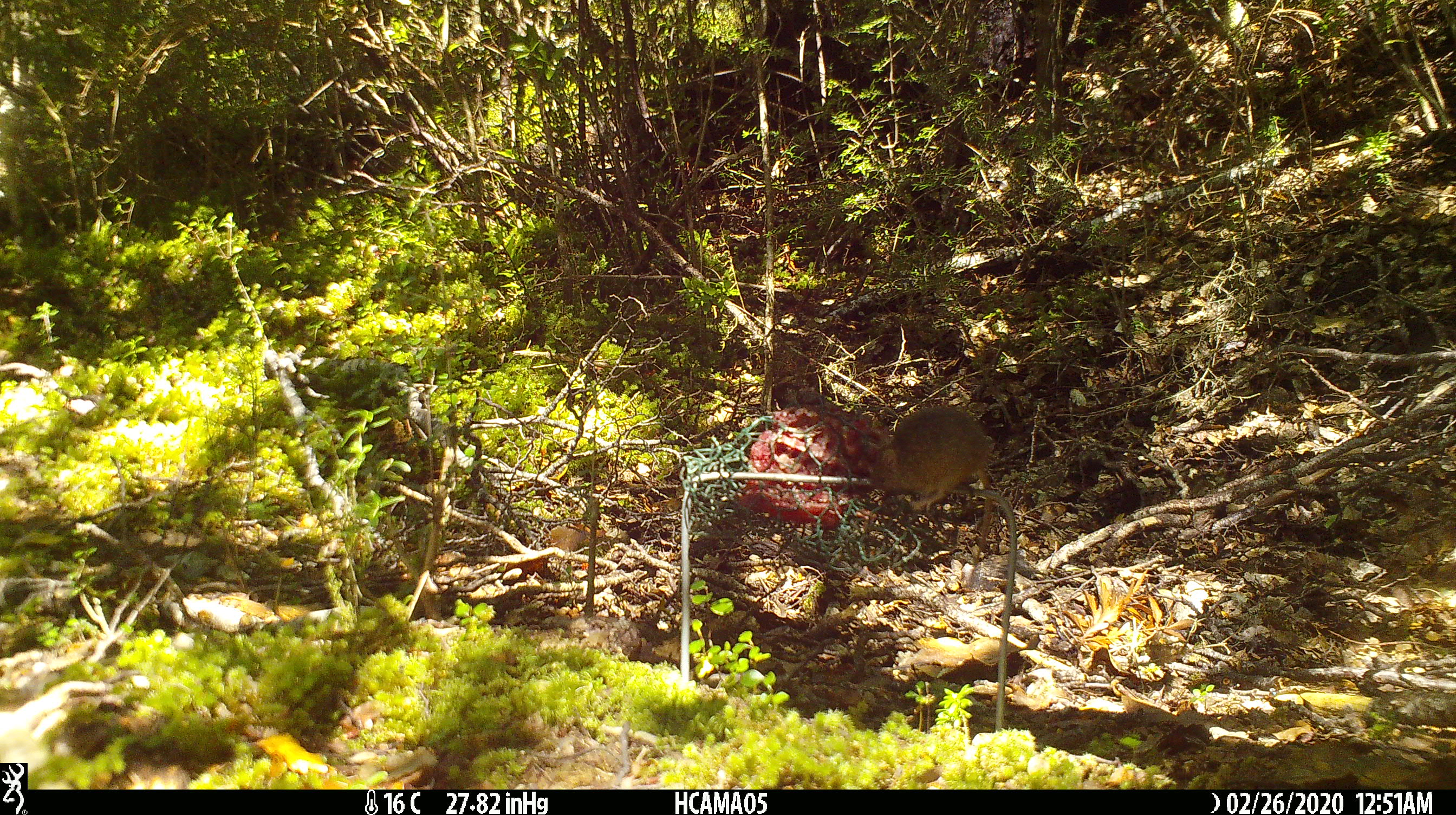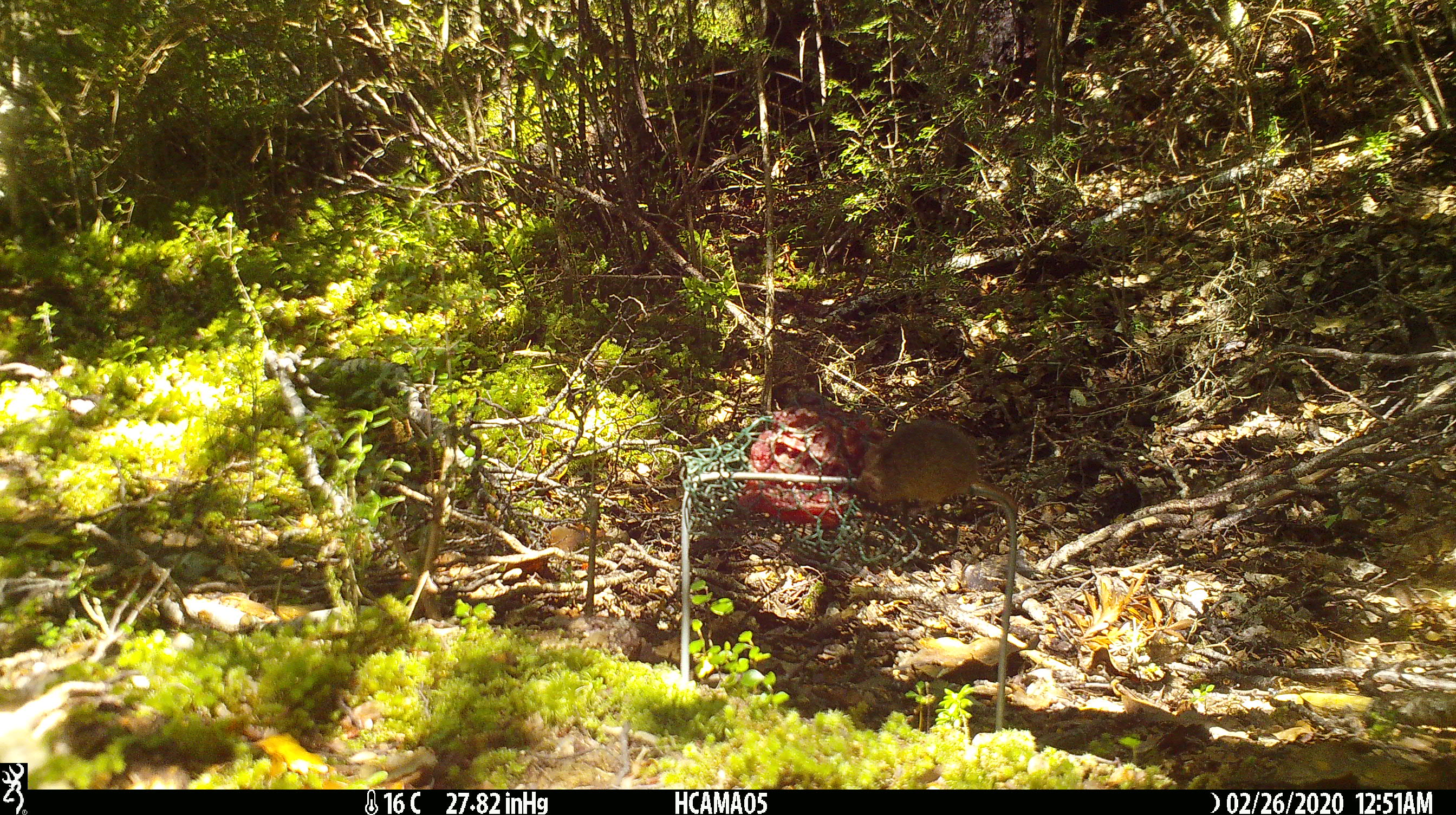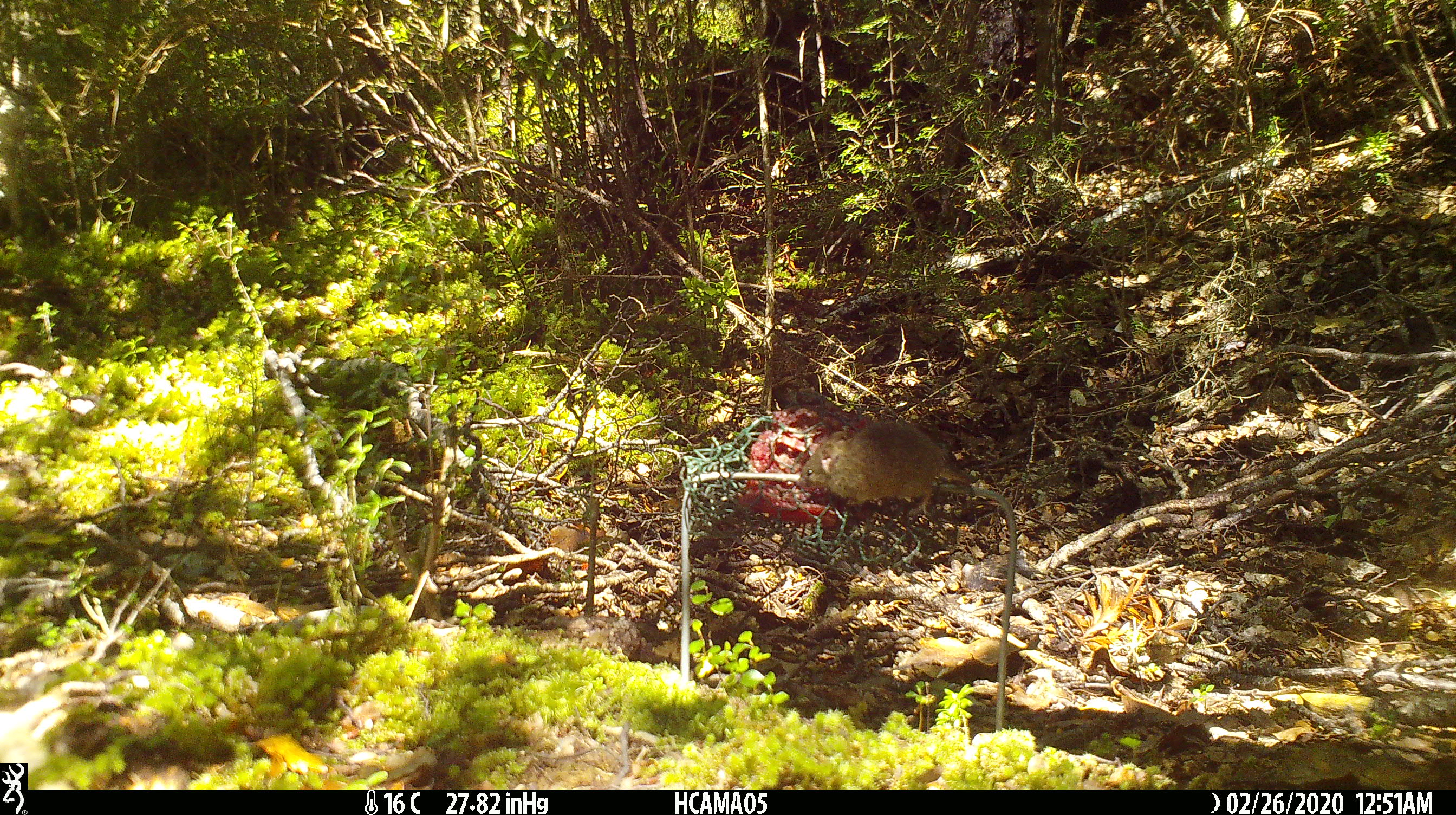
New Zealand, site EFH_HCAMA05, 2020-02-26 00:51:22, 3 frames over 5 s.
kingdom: Animalia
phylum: Chordata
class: Mammalia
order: Rodentia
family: Muridae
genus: Mus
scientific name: Mus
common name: mouse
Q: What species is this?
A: Mouse (Mus).